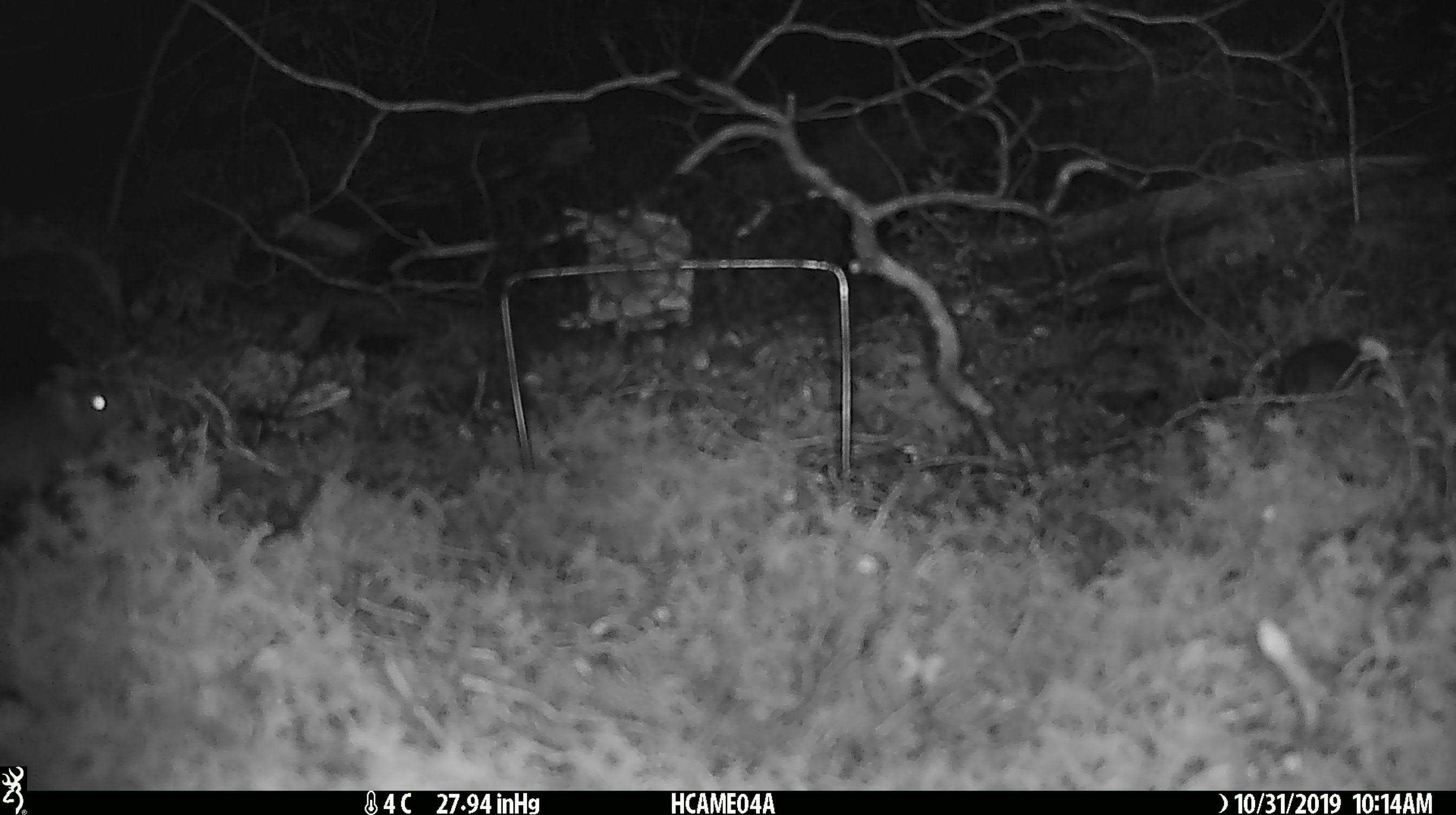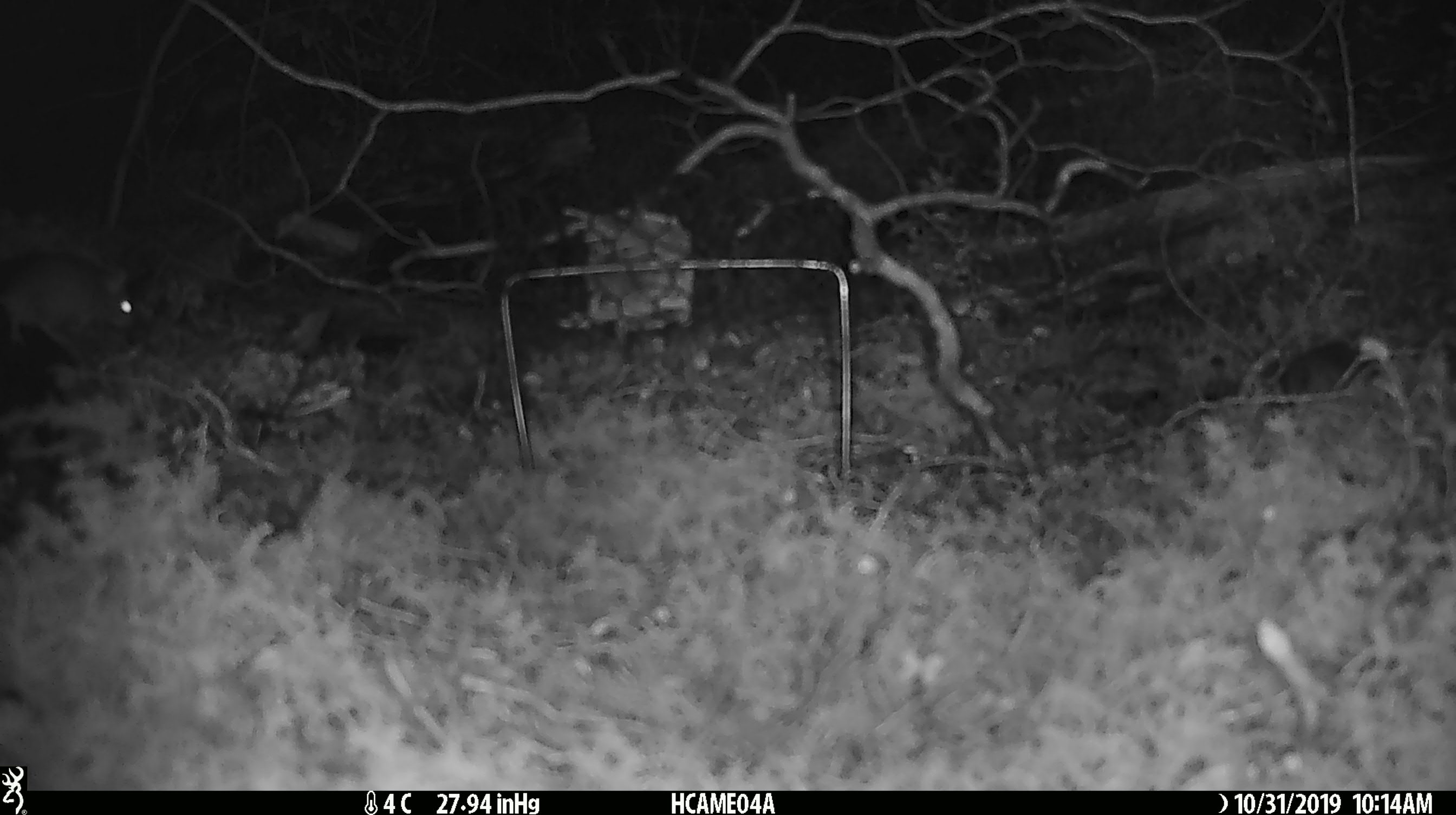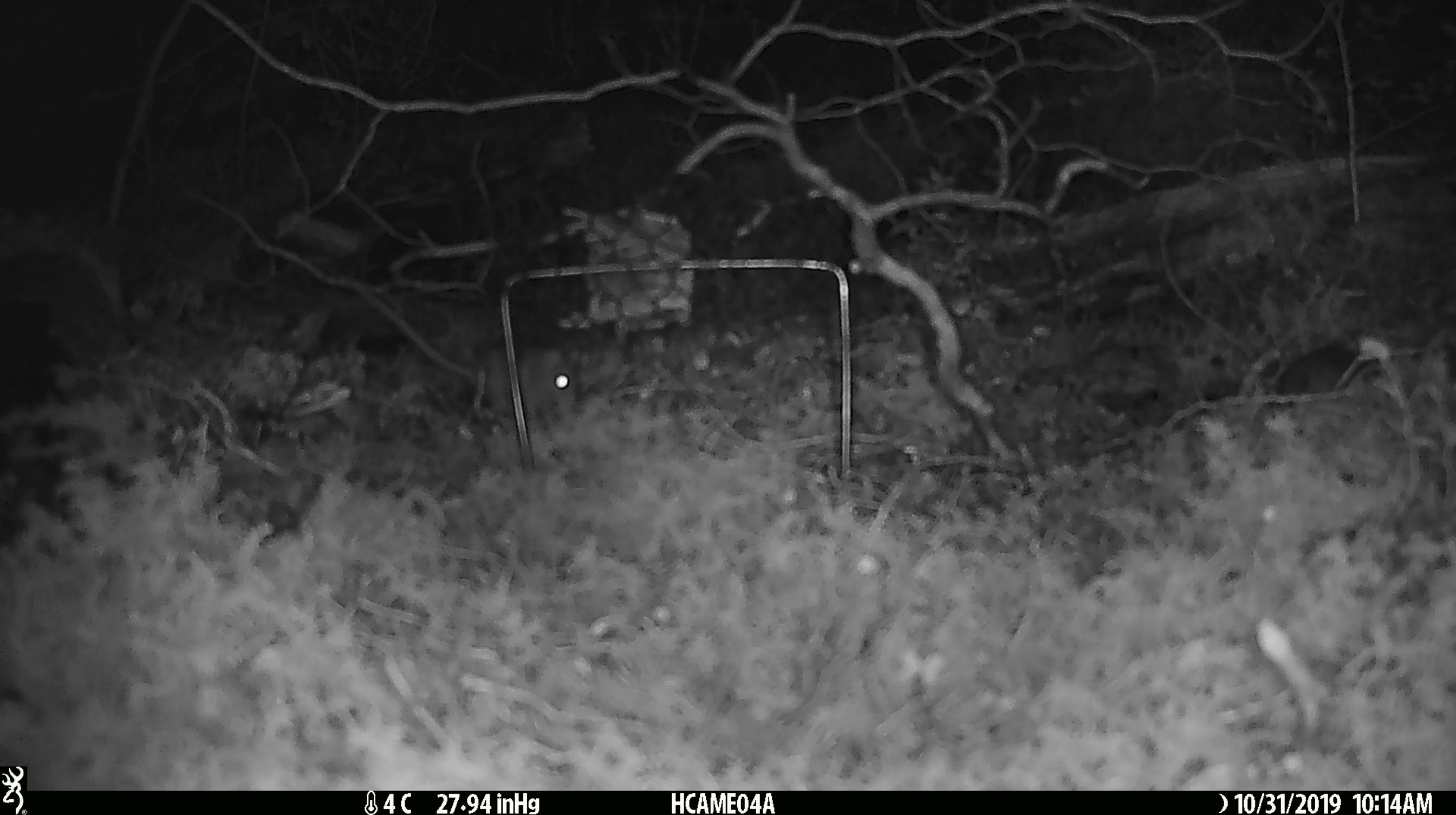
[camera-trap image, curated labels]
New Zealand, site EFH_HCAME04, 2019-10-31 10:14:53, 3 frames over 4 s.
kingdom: Animalia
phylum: Chordata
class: Mammalia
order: Rodentia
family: Muridae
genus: Mus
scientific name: Mus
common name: mouse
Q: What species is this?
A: Mouse (Mus).